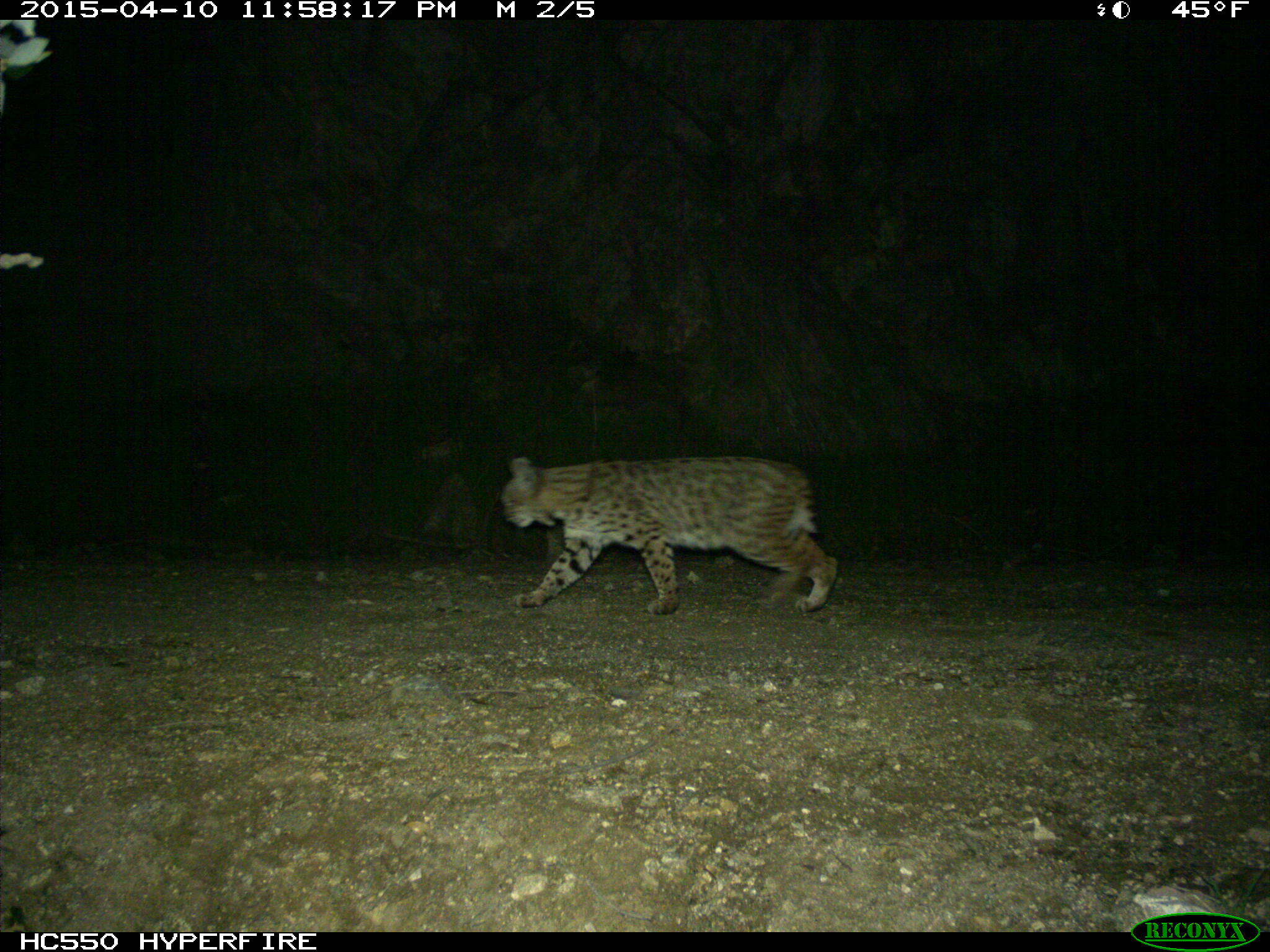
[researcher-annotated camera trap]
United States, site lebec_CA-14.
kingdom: Animalia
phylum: Chordata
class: Mammalia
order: Carnivora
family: Felidae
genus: Lynx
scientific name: Lynx rufus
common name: bobcat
Lynx rufus (bobcat).